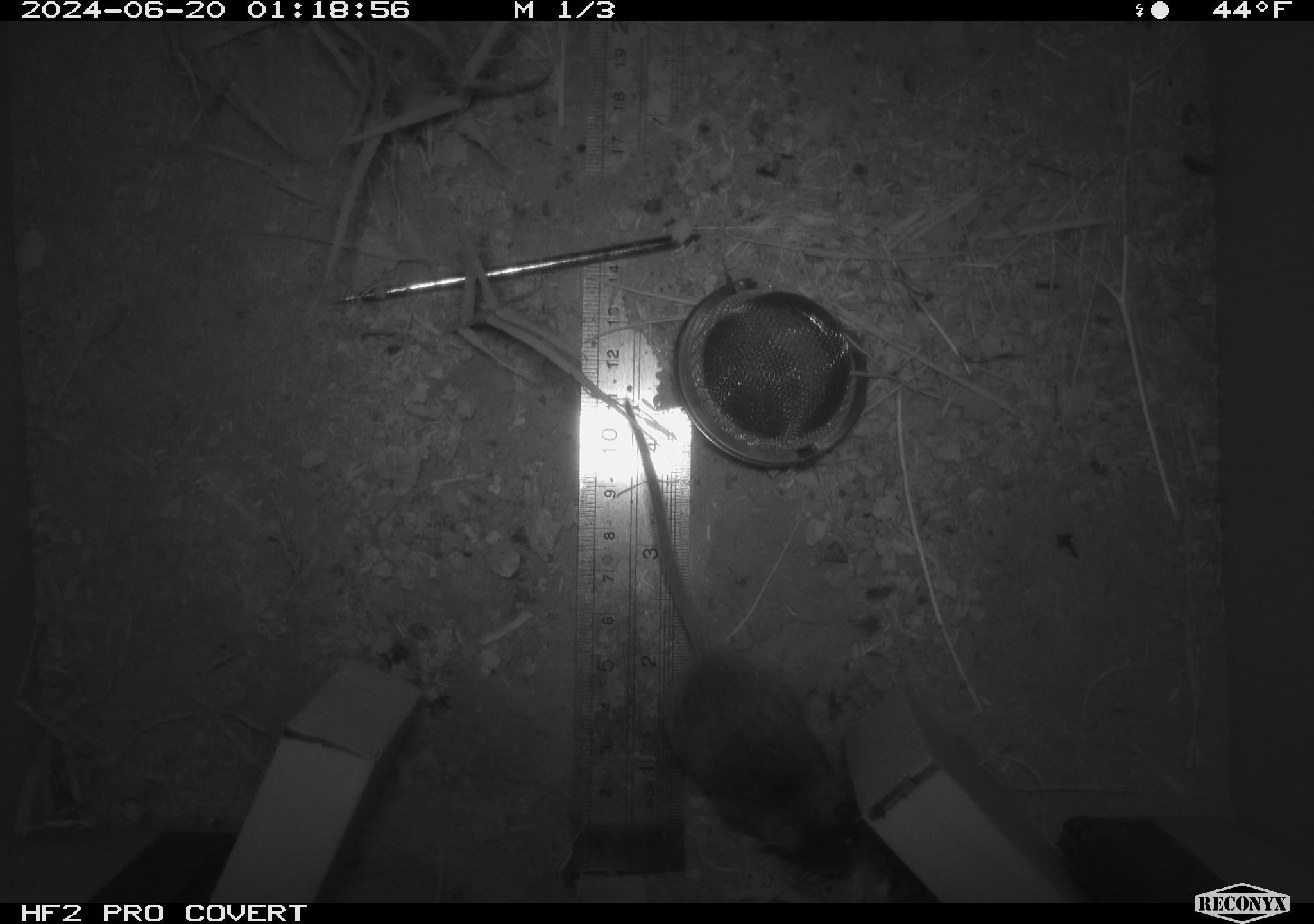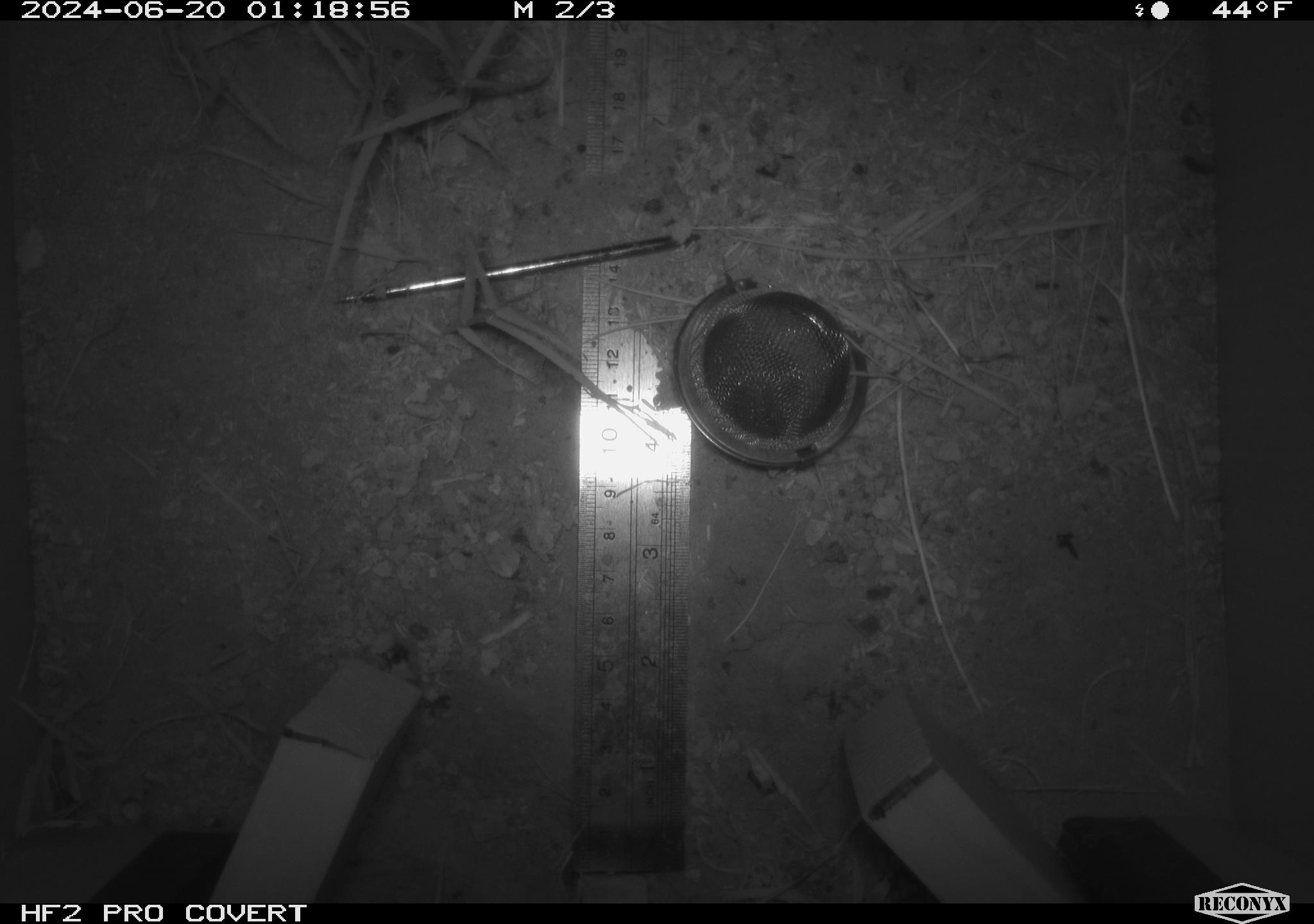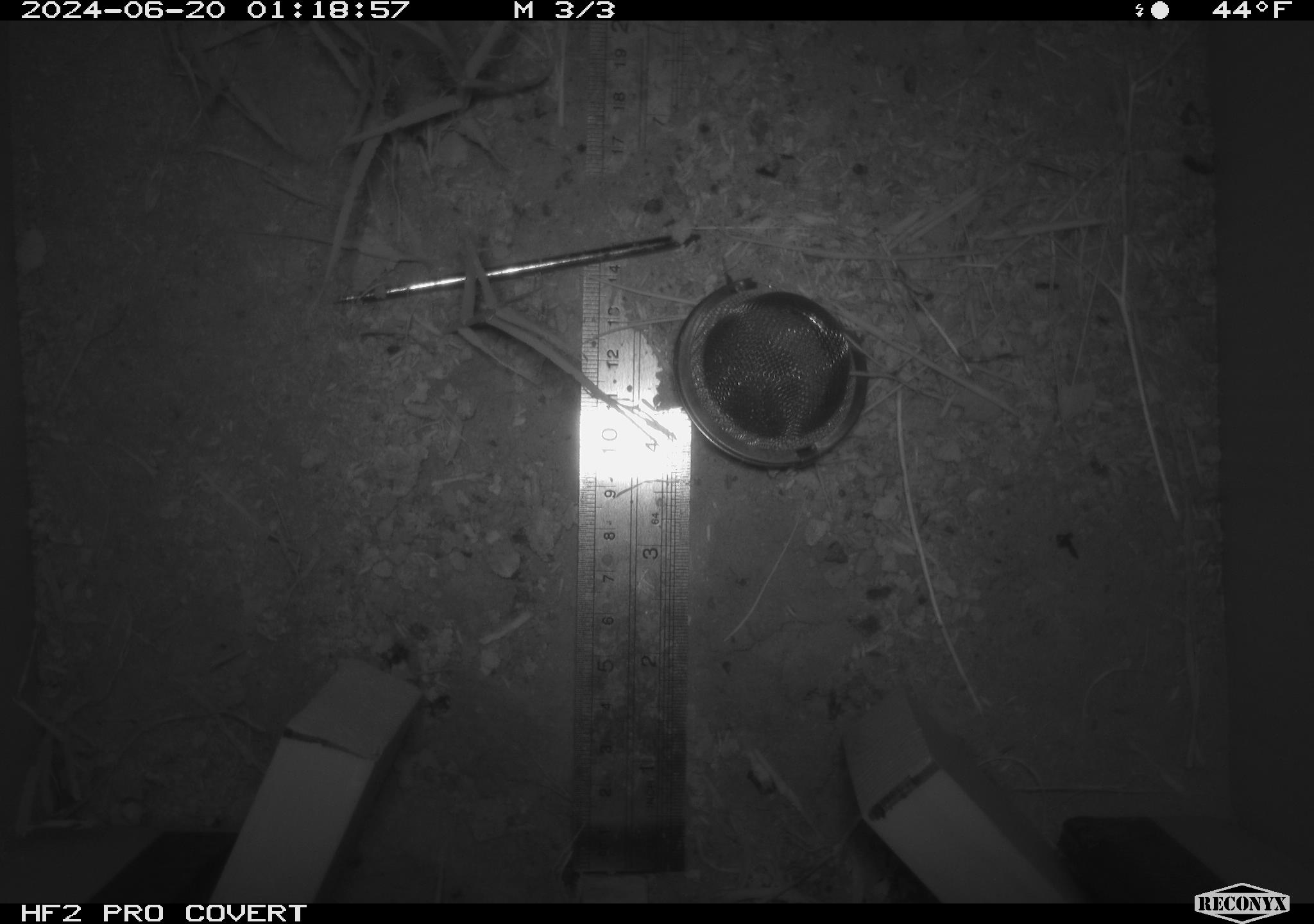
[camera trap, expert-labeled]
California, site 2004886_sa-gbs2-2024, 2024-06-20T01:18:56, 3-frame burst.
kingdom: Animalia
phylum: Chordata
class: Mammalia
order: Rodentia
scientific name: Rodentia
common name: mouse species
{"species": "mouse species (Rodentia)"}